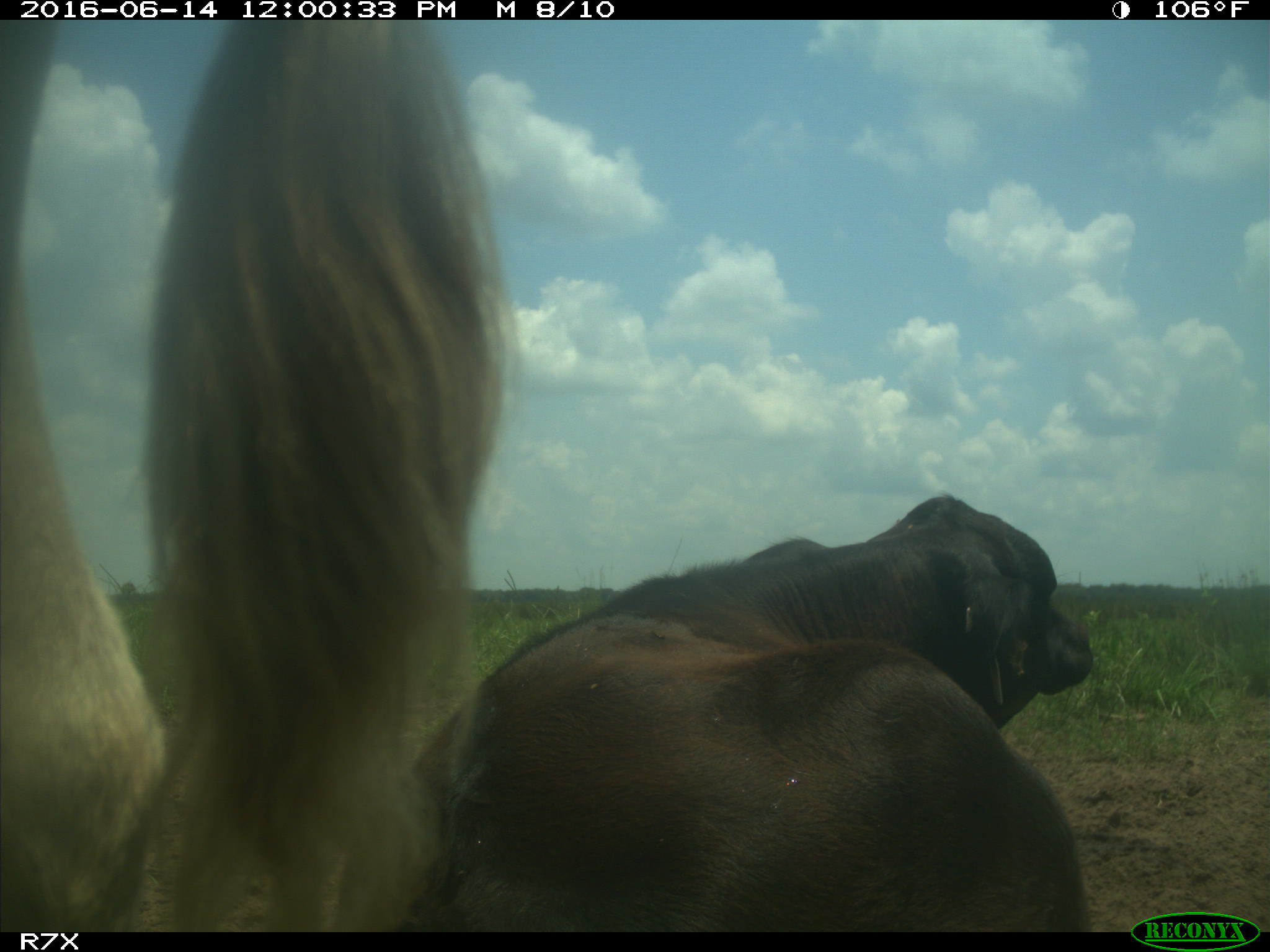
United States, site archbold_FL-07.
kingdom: Animalia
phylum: Chordata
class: Mammalia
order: Artiodactyla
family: Bovidae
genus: Bos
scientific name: Bos taurus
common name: domestic cow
Bos taurus (domestic cow).